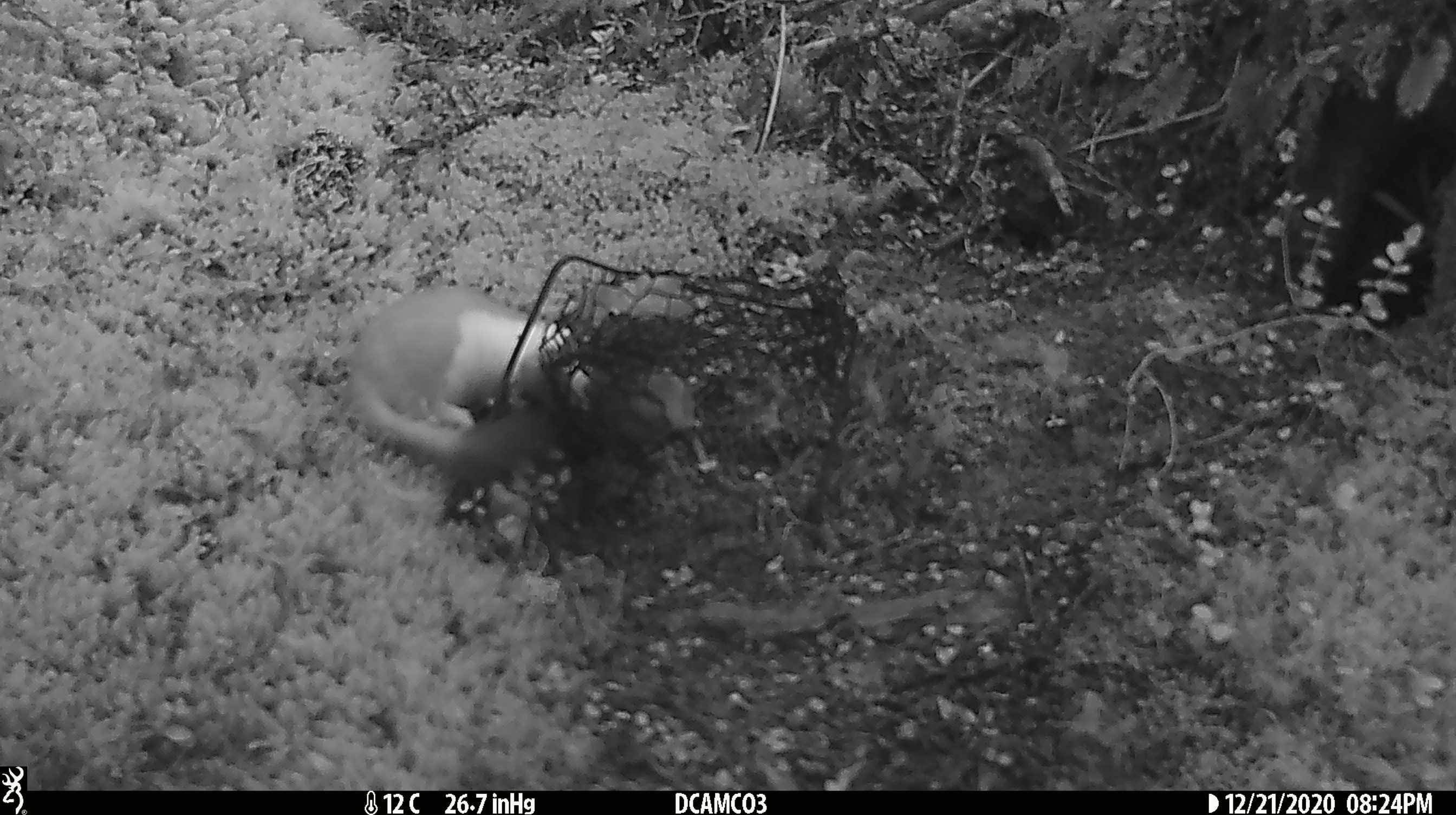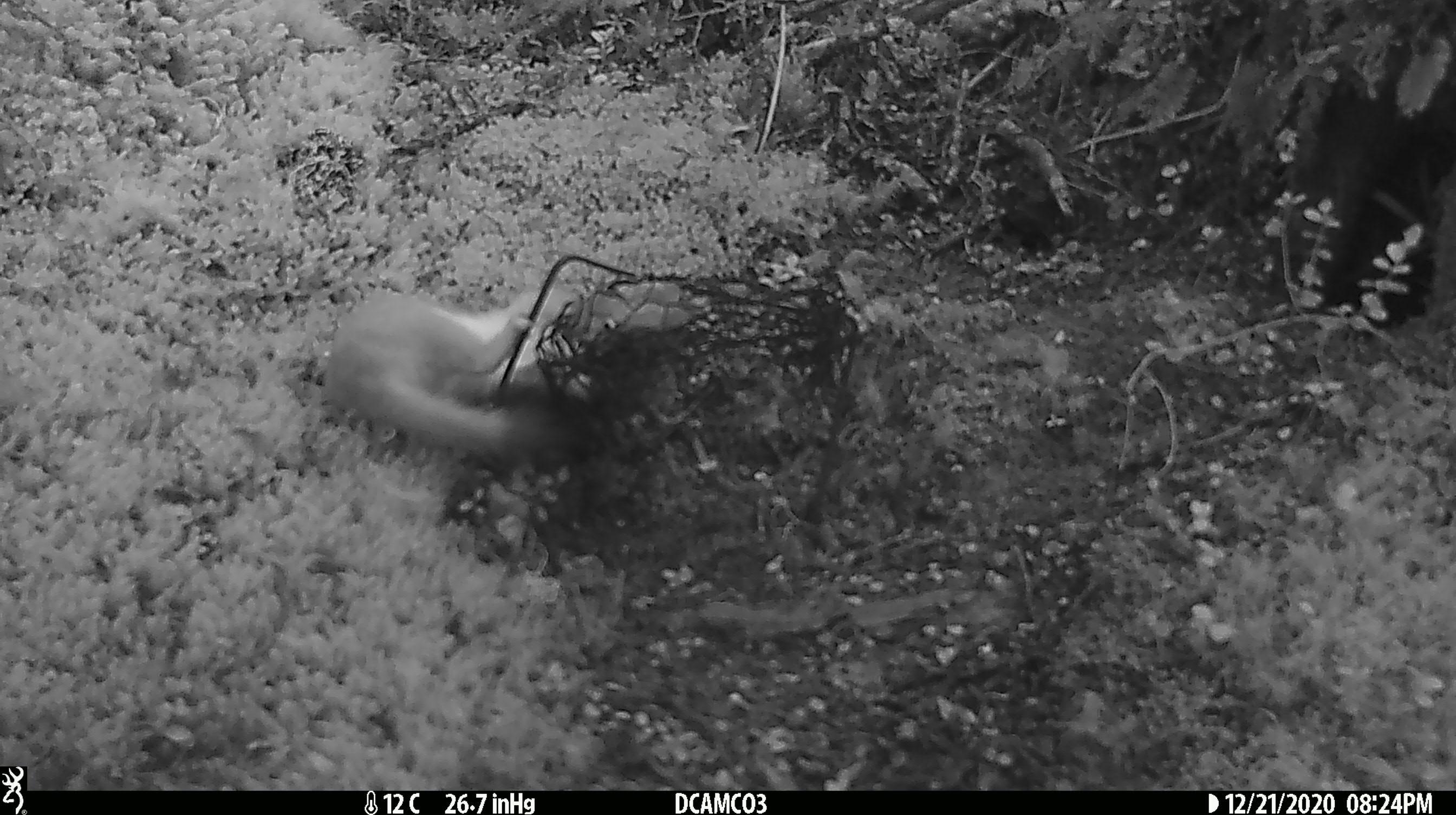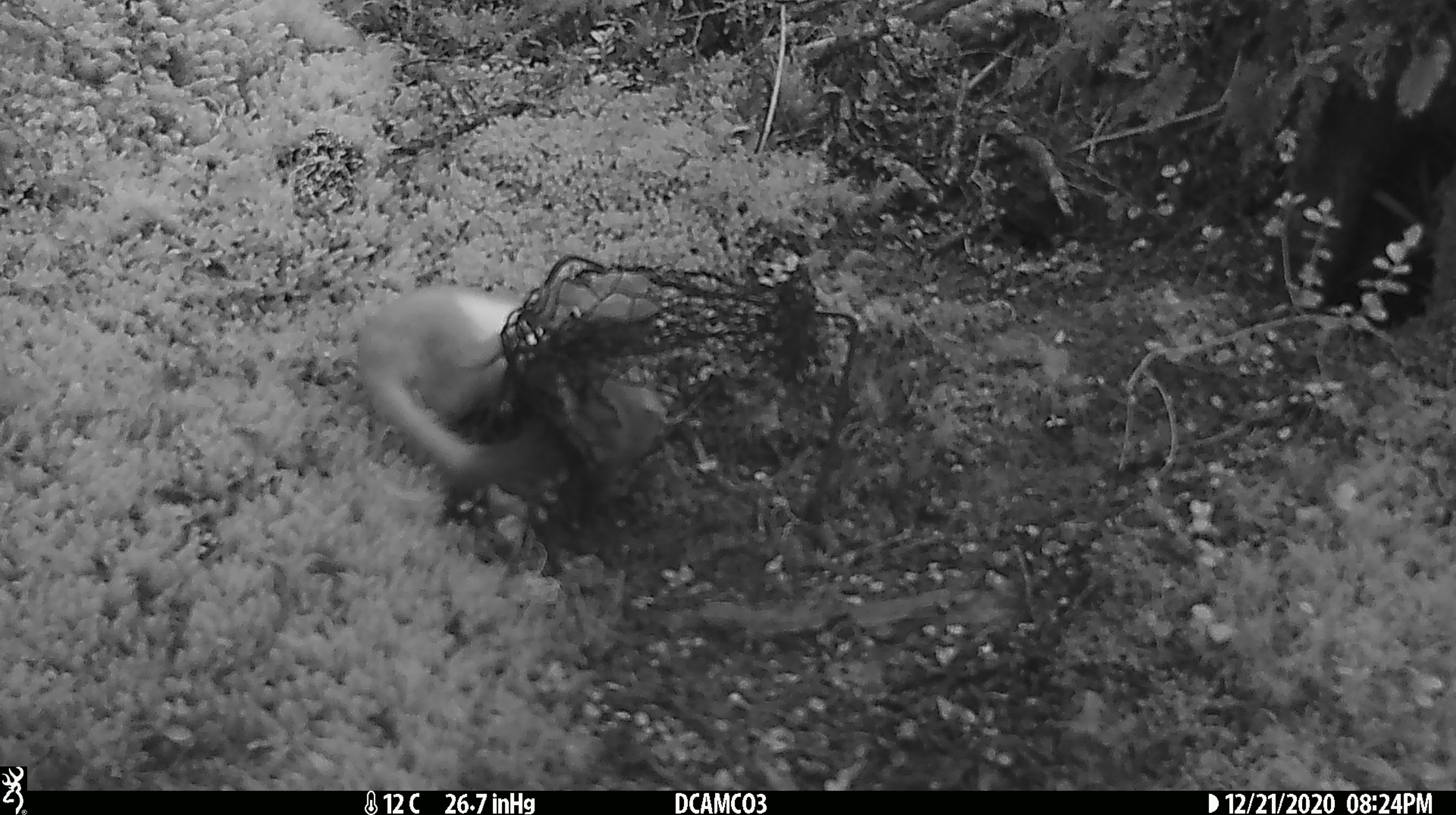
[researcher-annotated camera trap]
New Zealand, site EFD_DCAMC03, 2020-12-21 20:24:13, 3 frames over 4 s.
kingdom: Animalia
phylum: Chordata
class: Mammalia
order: Carnivora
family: Mustelidae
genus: Mustela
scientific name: Mustela erminea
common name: stoat